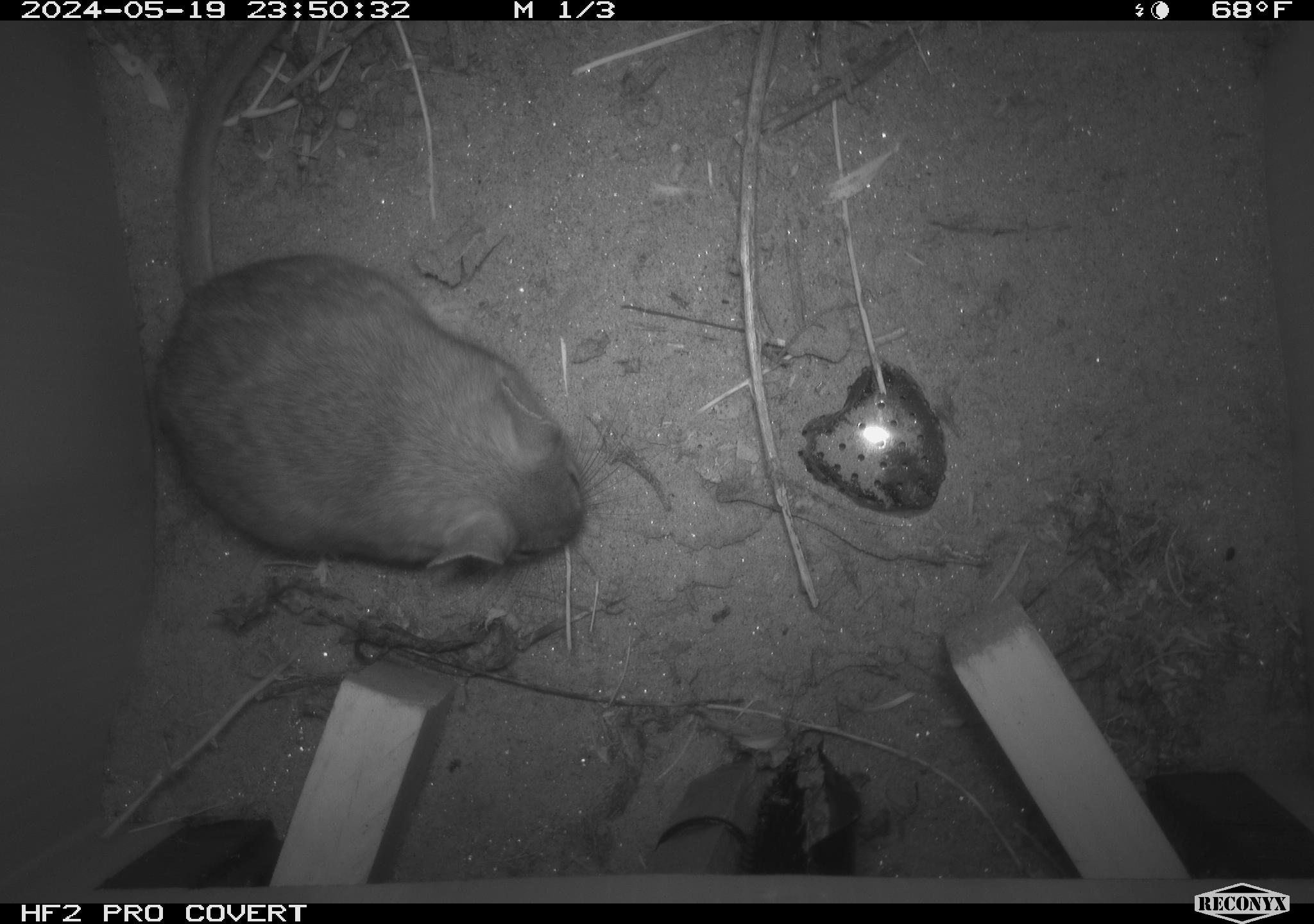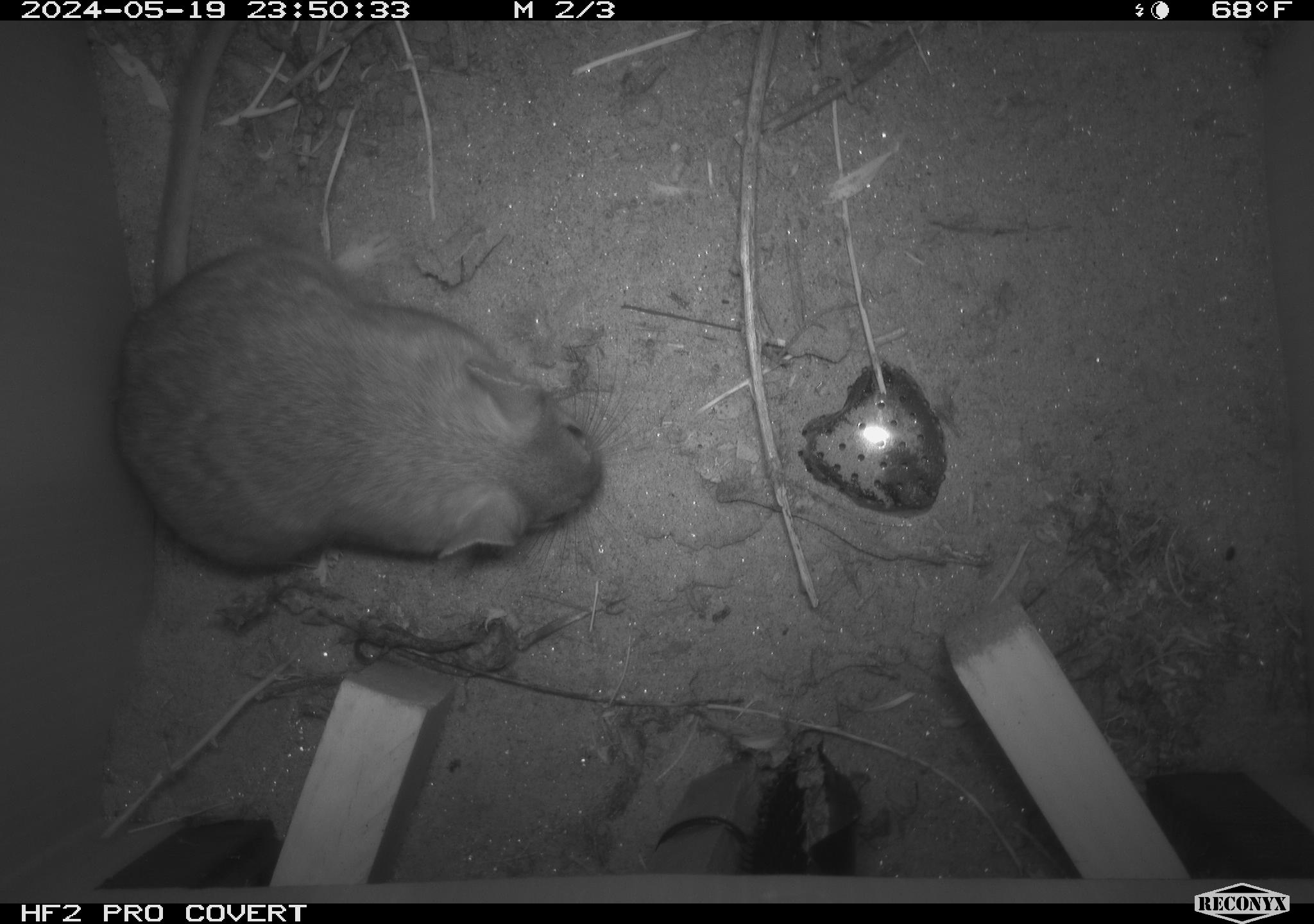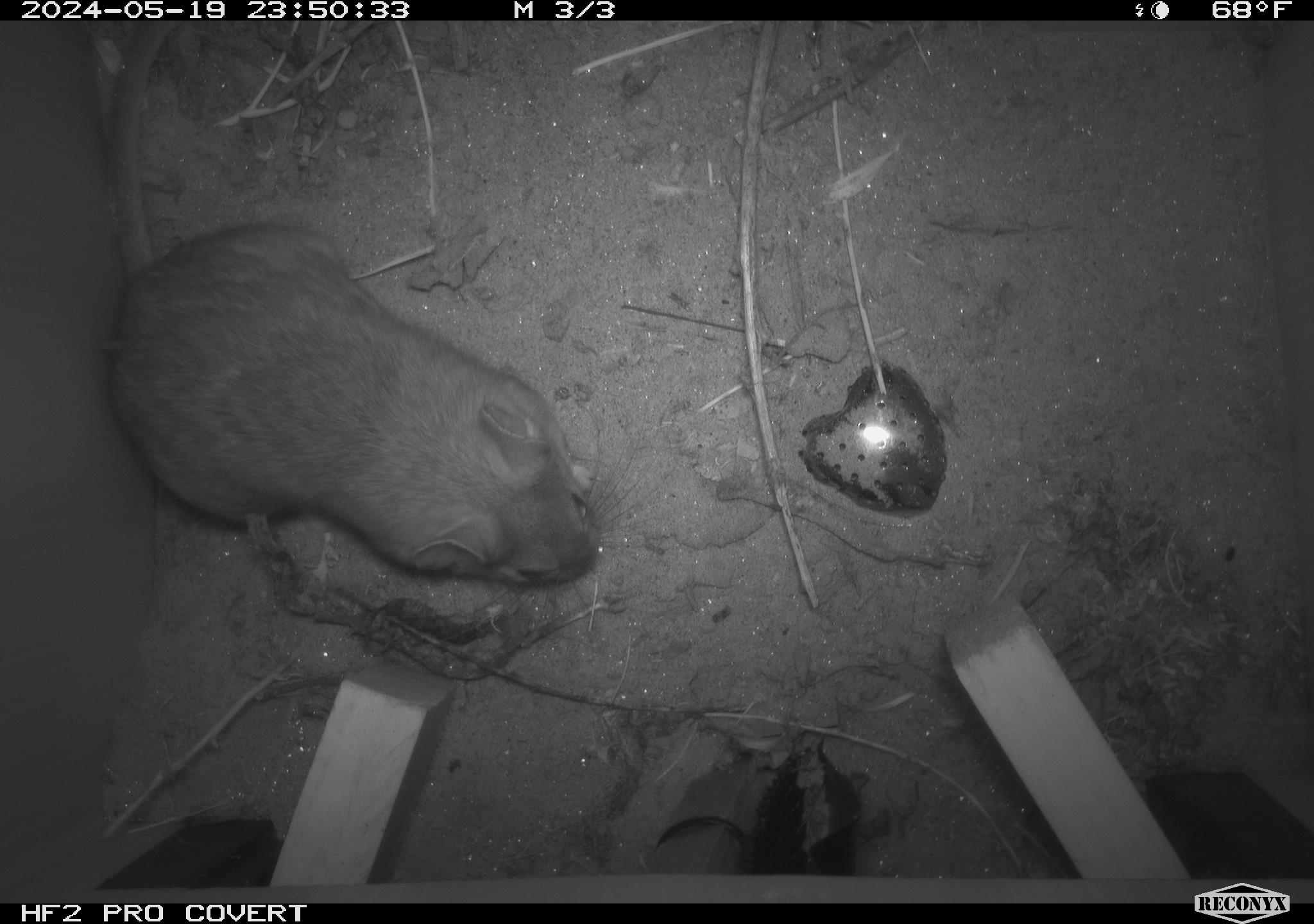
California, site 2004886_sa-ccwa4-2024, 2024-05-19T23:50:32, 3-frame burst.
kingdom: Animalia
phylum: Chordata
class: Mammalia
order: Rodentia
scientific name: Rodentia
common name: woodrat or rat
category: woodrat or rat species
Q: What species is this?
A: Woodrat or rat species (woodrat or rat) (Rodentia).